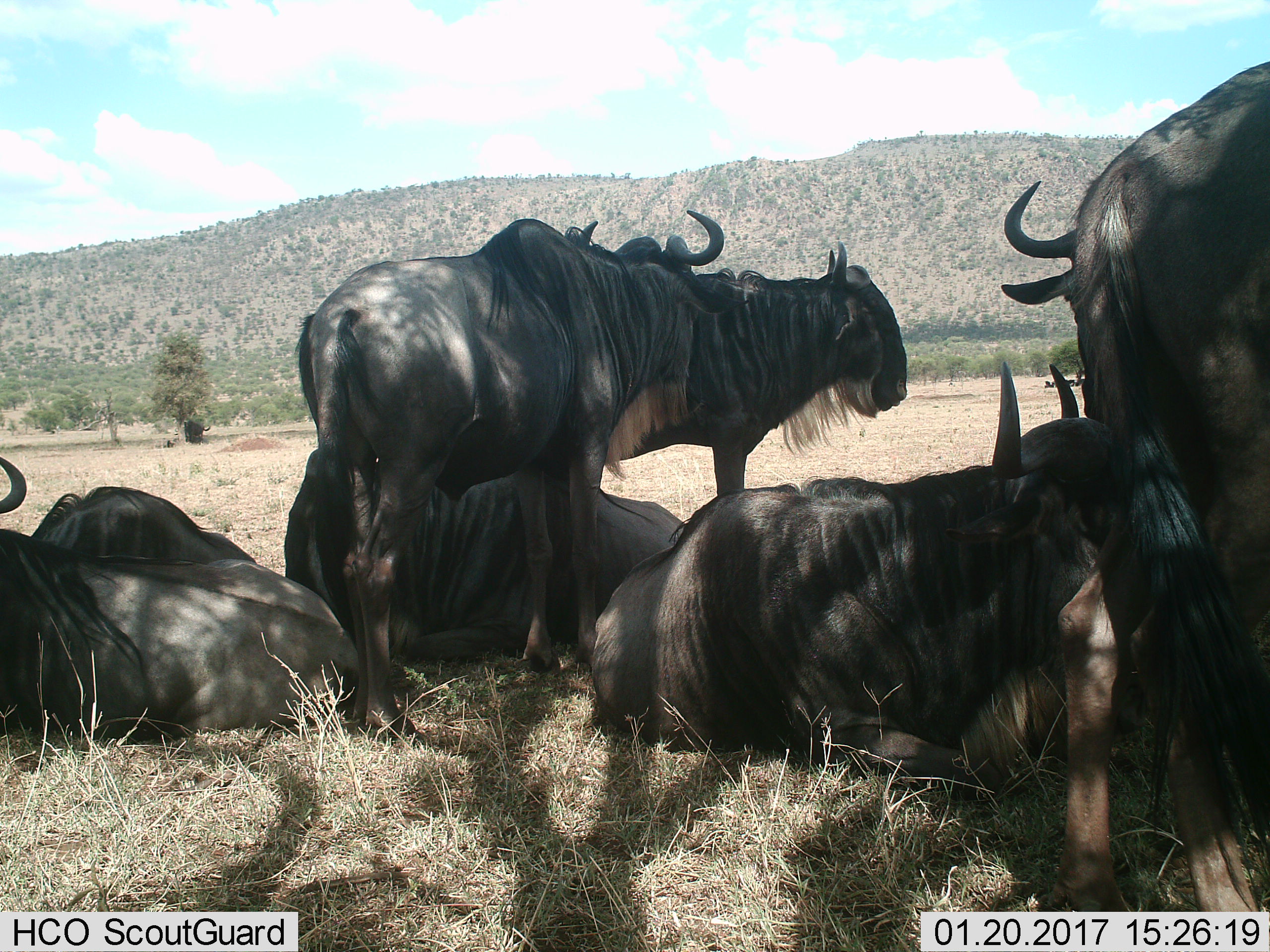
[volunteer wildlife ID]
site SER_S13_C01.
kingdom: Animalia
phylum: Chordata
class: Mammalia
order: Artiodactyla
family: Bovidae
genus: Connochaetes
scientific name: Connochaetes taurinus taurinus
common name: blue wildebeest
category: wildebeestblue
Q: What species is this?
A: Wildebeestblue (blue wildebeest) (Connochaetes taurinus taurinus).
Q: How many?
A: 8.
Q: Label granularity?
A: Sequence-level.